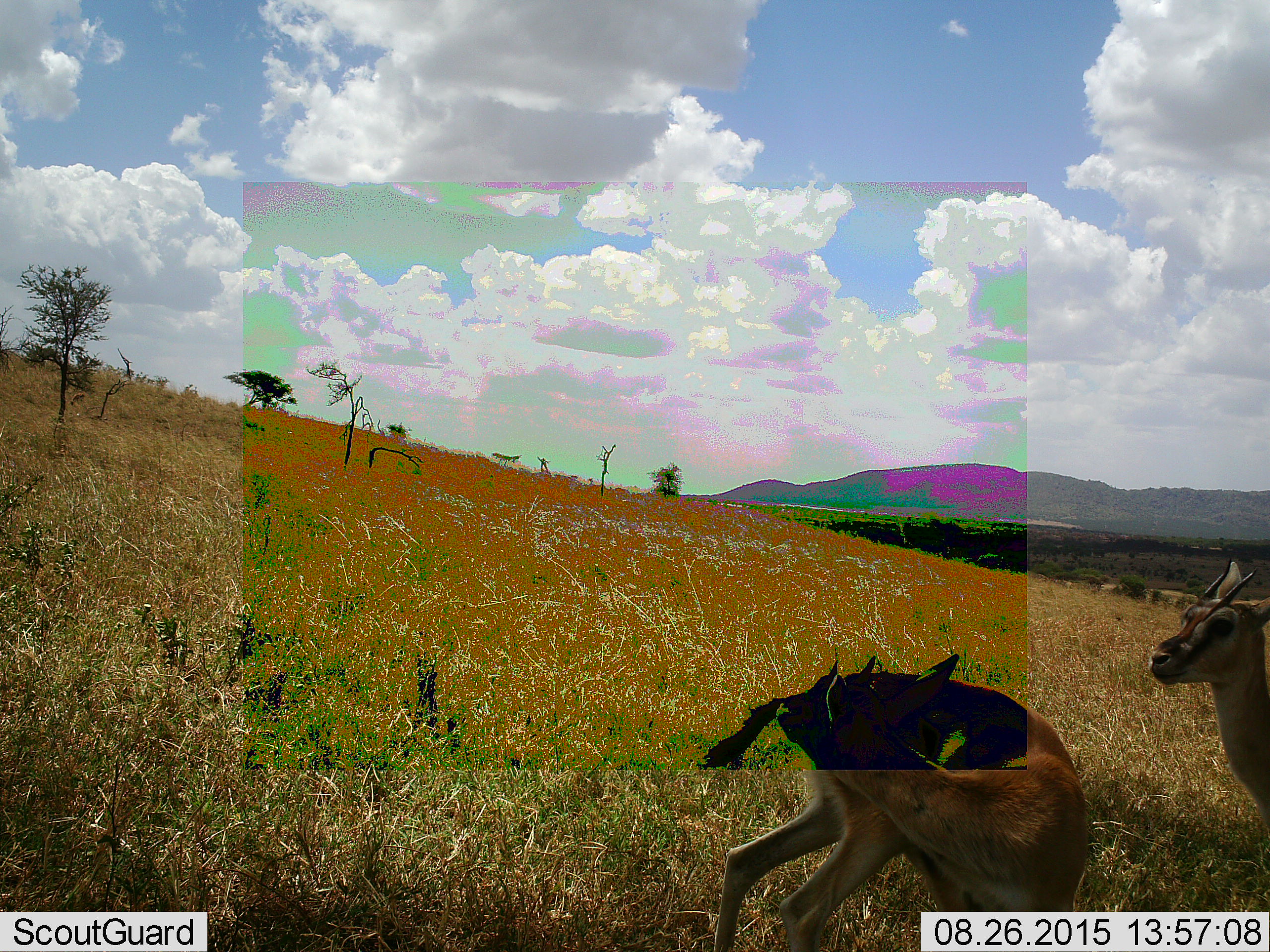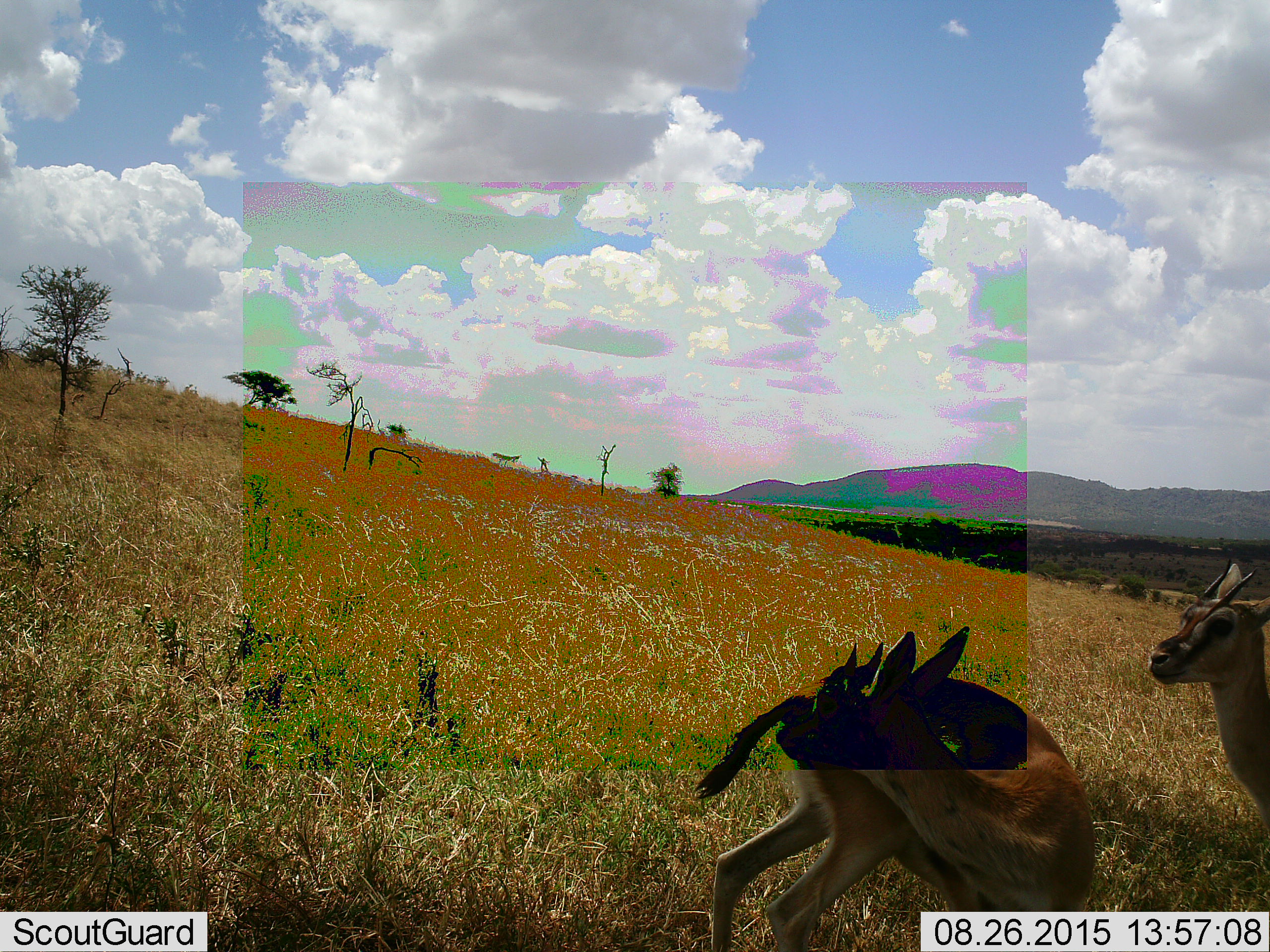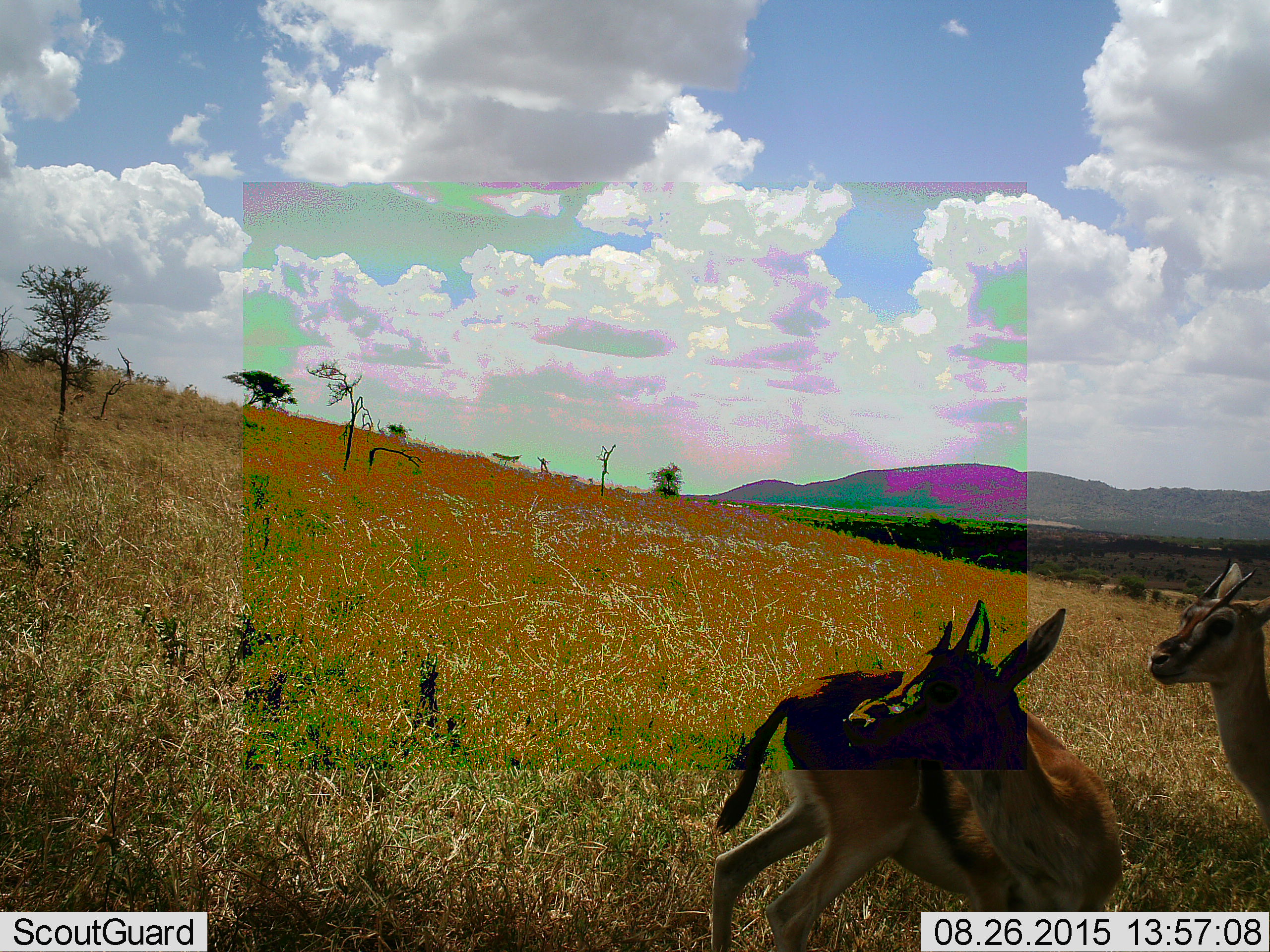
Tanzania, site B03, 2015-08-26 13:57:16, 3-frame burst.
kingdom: Animalia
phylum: Chordata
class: Mammalia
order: Artiodactyla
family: Bovidae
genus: Eudorcas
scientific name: Eudorcas thomsonii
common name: thomson's gazelle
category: gazellethomsons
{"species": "gazellethomsons (thomson's gazelle) (Eudorcas thomsonii)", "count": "2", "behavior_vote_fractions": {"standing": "93%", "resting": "0%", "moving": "29%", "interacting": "7%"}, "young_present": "0%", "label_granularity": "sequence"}